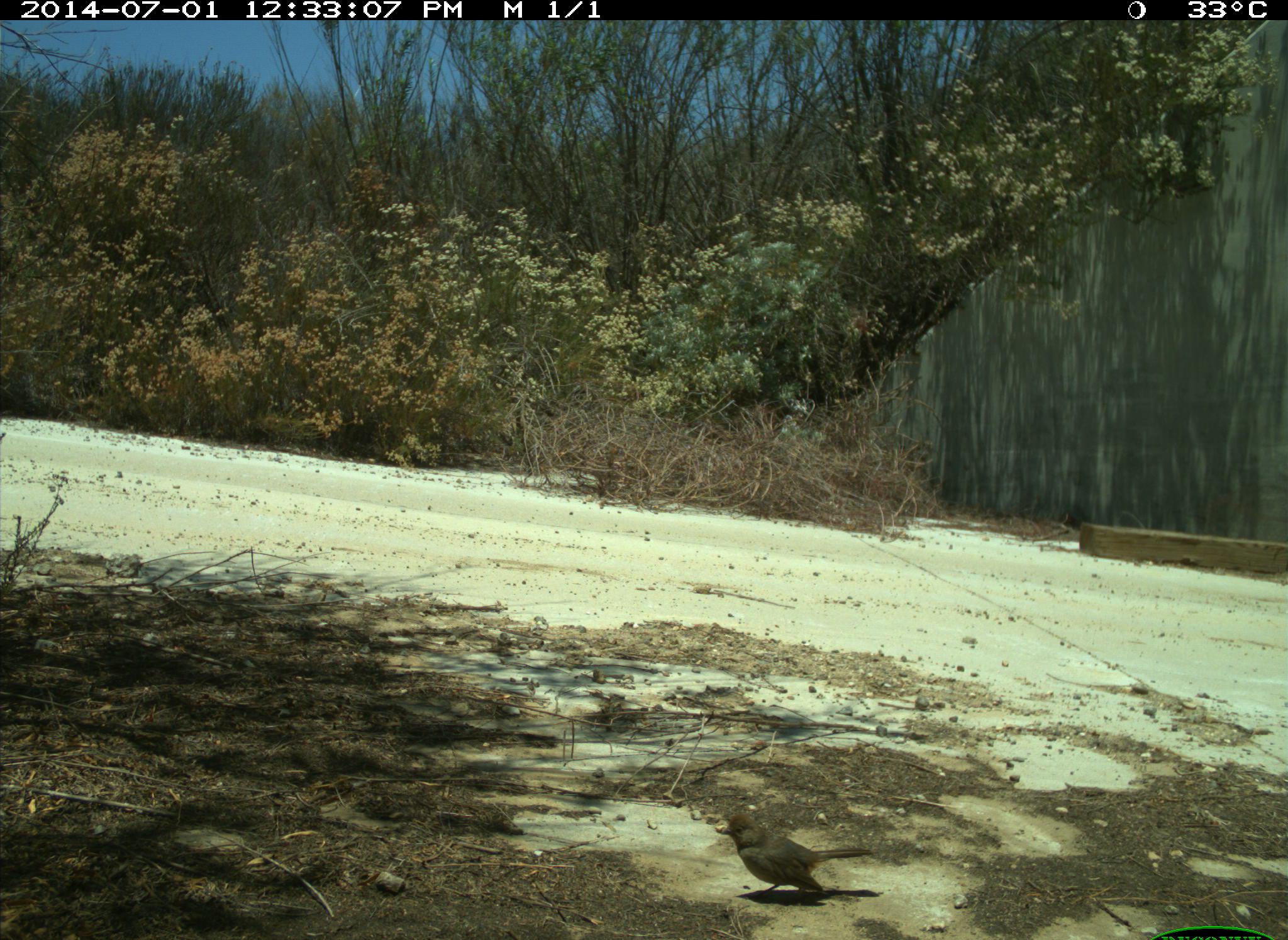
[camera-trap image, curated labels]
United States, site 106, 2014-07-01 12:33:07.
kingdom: Animalia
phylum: Chordata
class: Aves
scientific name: Aves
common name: bird